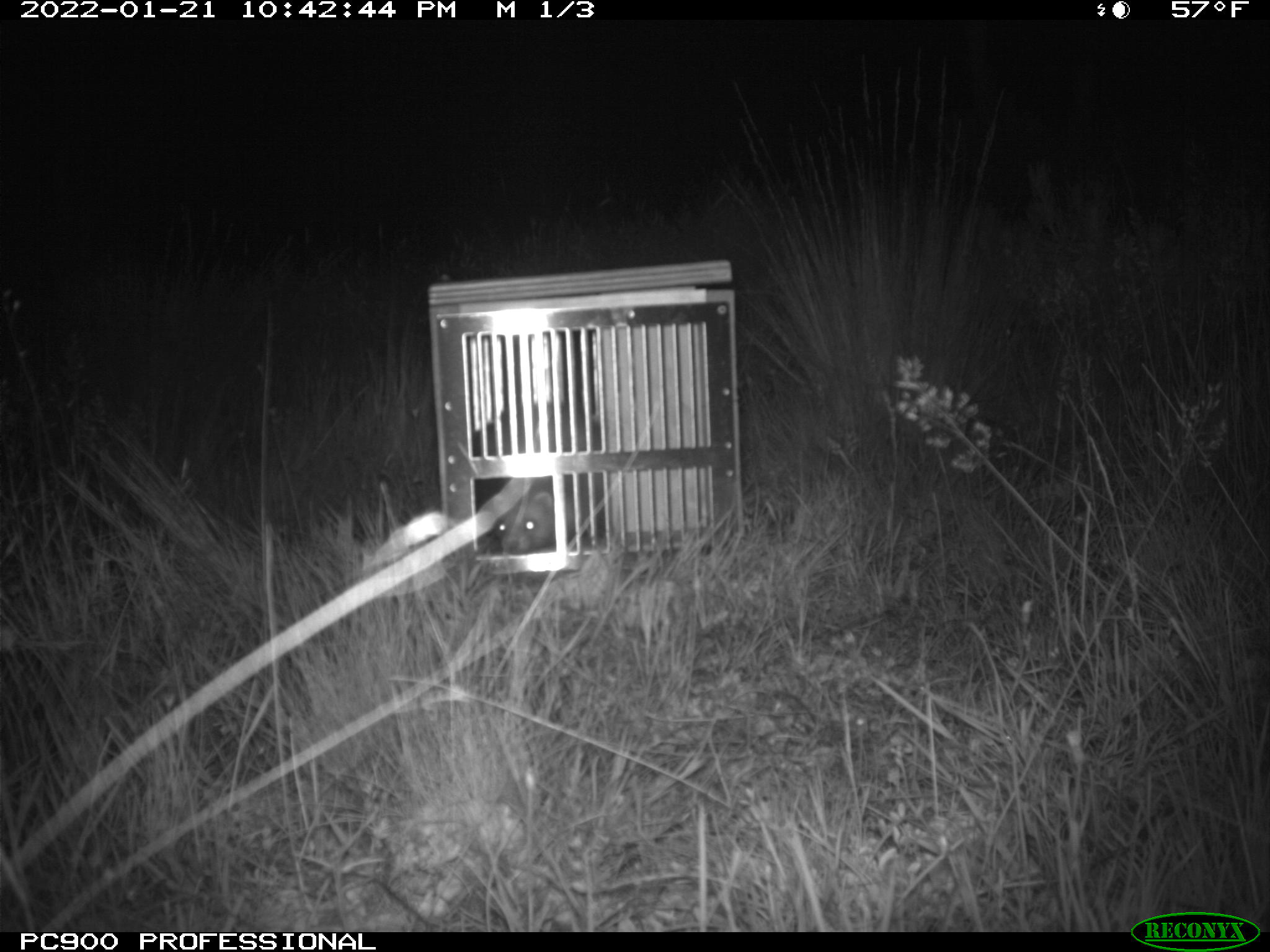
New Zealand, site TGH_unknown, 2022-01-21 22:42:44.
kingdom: Animalia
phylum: Chordata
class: Mammalia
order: Carnivora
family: Mustelidae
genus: Mustela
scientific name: Mustela furo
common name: ferret